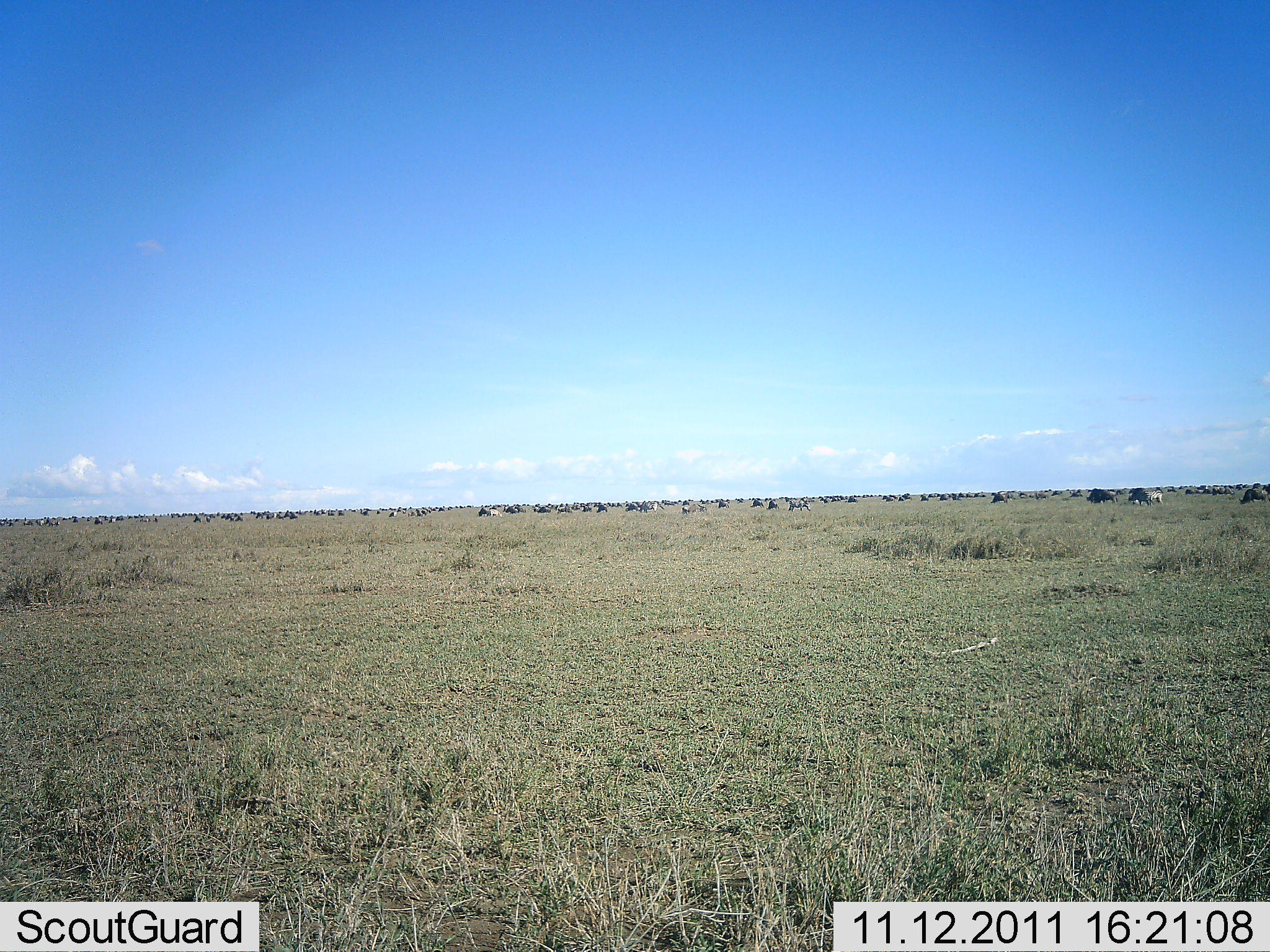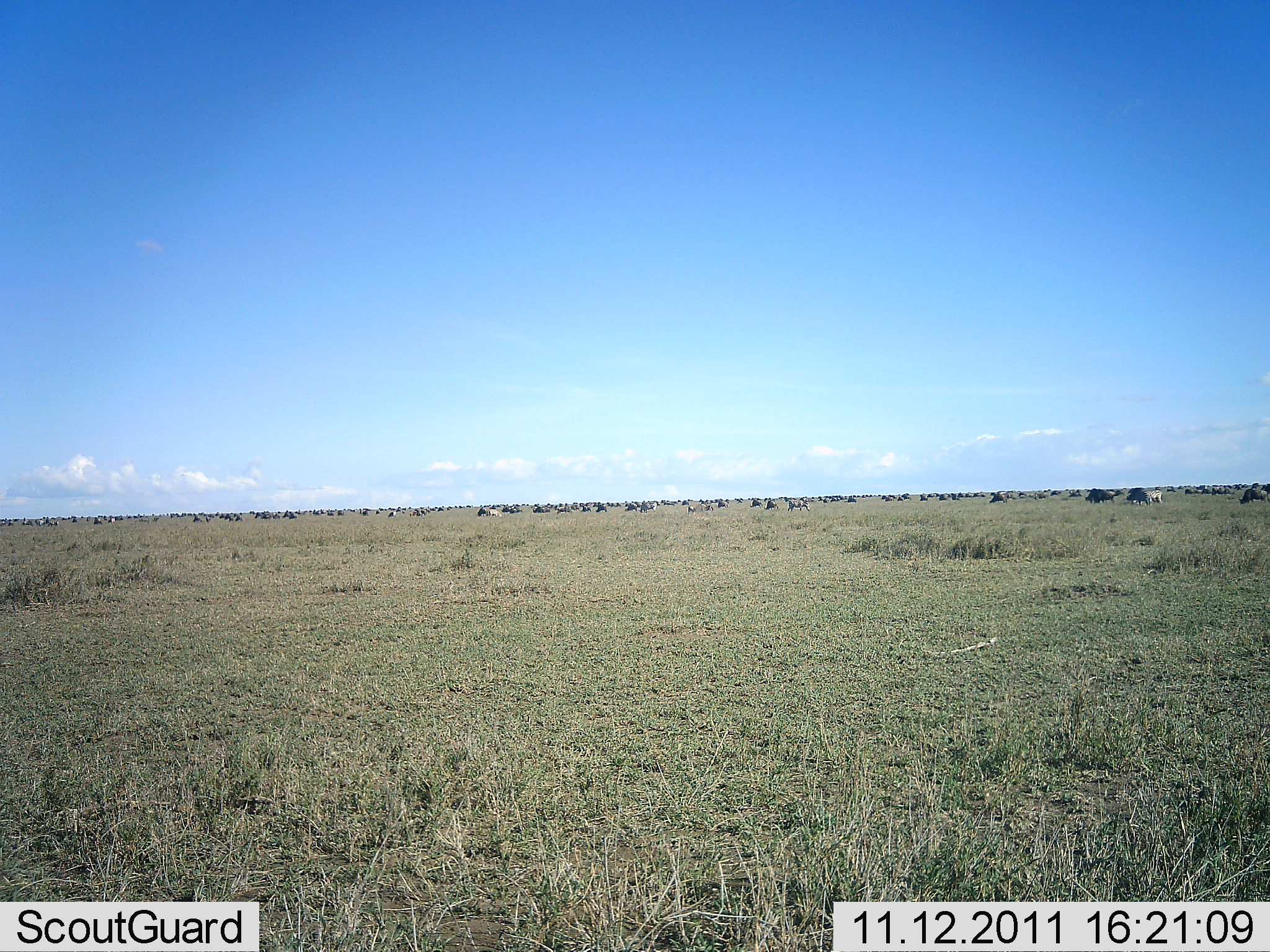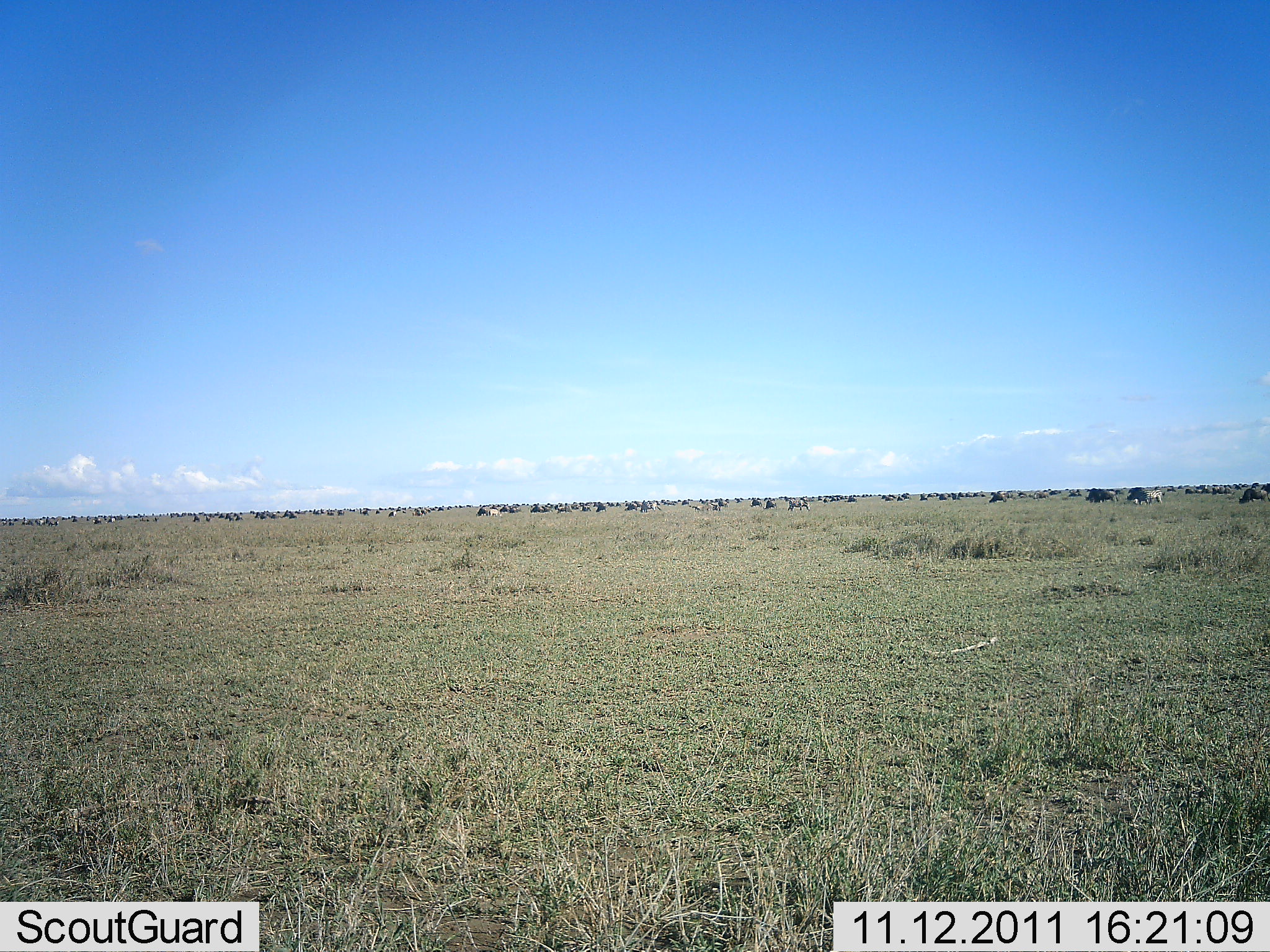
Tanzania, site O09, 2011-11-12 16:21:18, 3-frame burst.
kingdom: Animalia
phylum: Chordata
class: Mammalia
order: Artiodactyla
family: Bovidae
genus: Connochaetes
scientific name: Connochaetes taurinus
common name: blue wildebeest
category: wildebeest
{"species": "wildebeest (blue wildebeest) (Connochaetes taurinus)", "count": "51+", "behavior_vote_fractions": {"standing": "33%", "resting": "7%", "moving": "67%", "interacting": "7%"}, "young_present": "0%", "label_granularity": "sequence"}